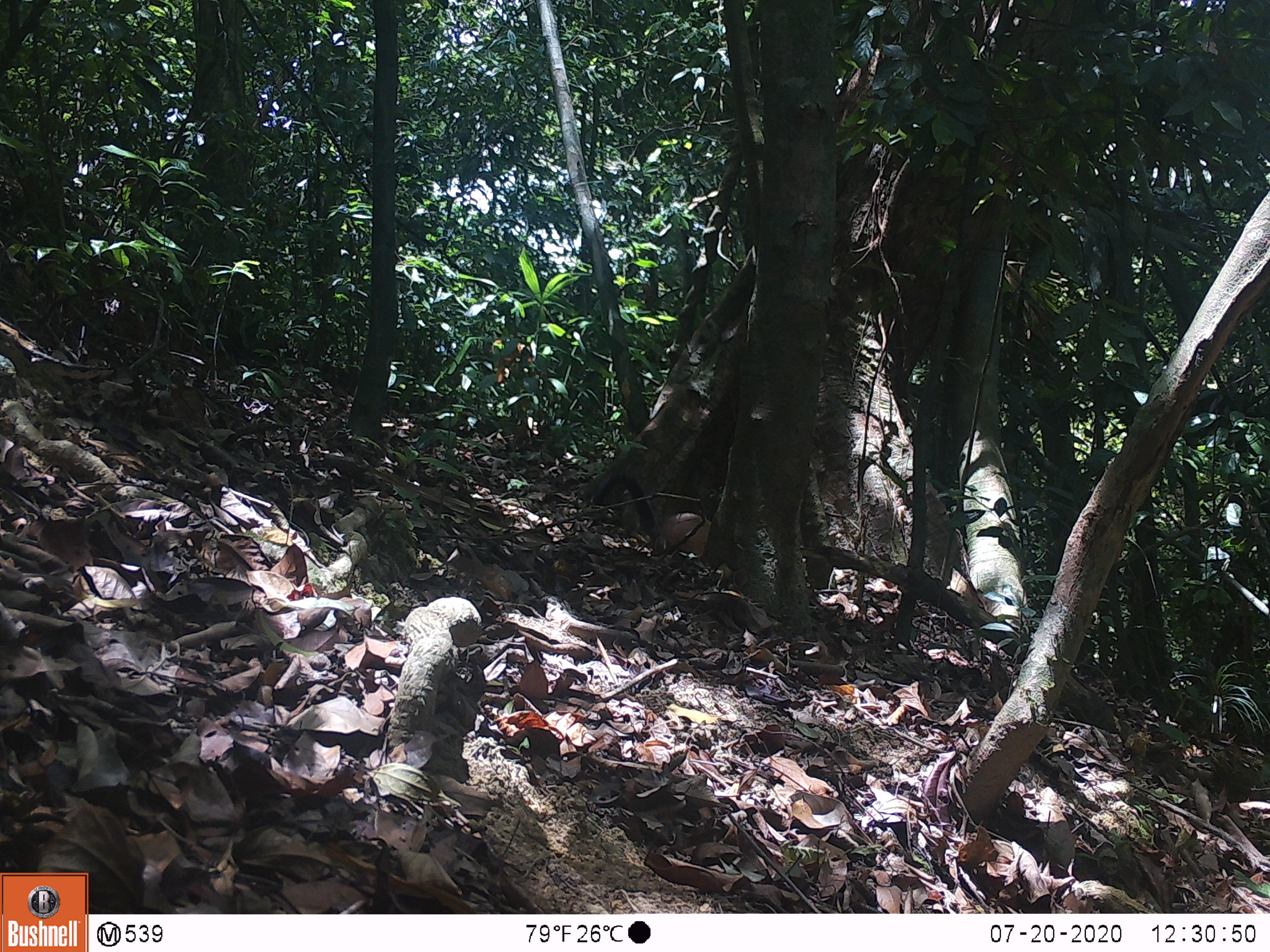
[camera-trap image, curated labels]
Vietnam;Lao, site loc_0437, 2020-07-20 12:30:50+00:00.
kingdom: Animalia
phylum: Chordata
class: Mammalia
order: Carnivora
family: Mustelidae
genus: Martes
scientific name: Martes flavigula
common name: yellow-throated marten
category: yellow throated marten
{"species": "yellow throated marten (yellow-throated marten) (Martes flavigula)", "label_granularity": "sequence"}